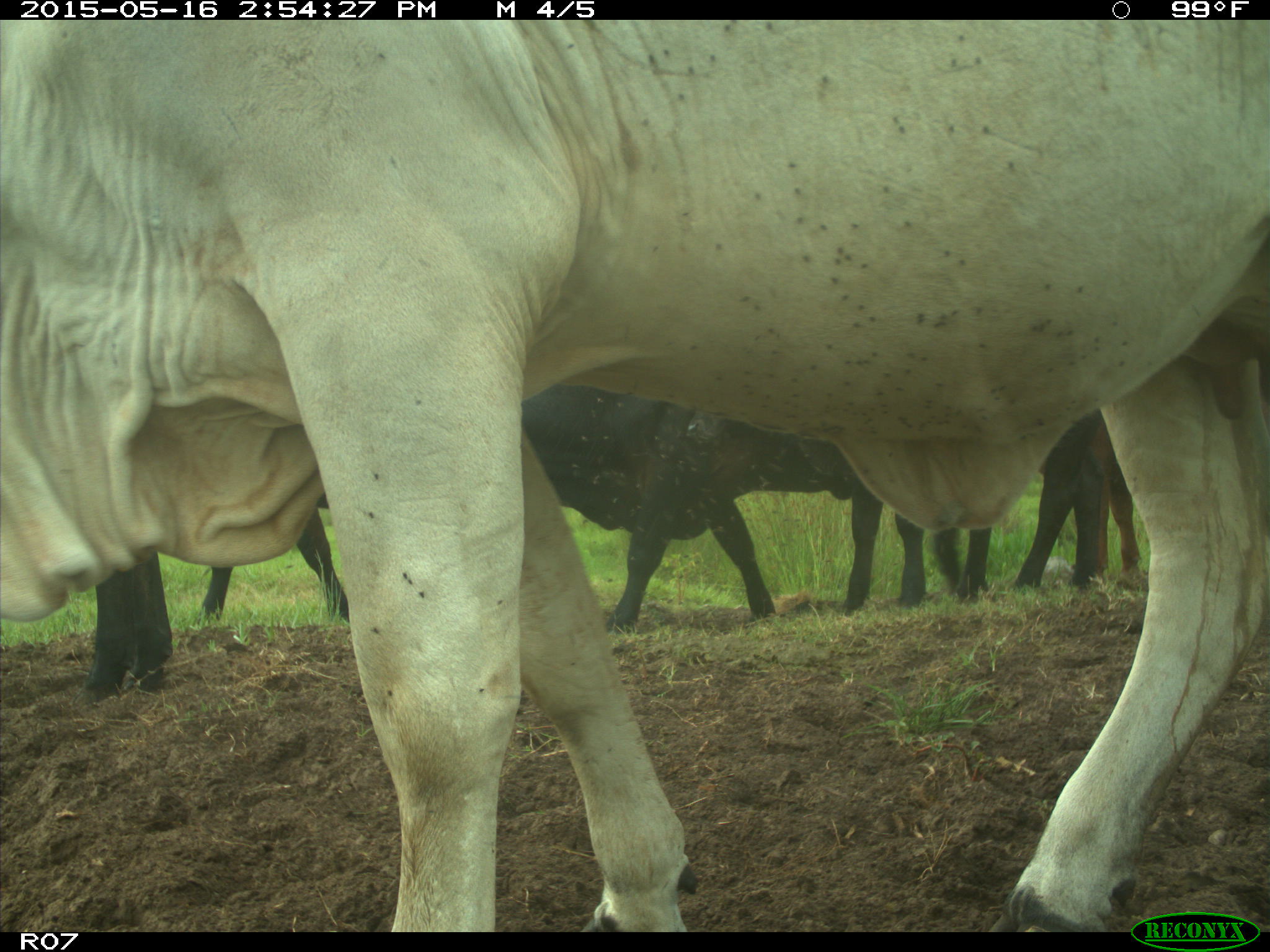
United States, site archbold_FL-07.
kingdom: Animalia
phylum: Chordata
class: Mammalia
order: Artiodactyla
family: Bovidae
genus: Bos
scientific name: Bos taurus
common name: domestic cow